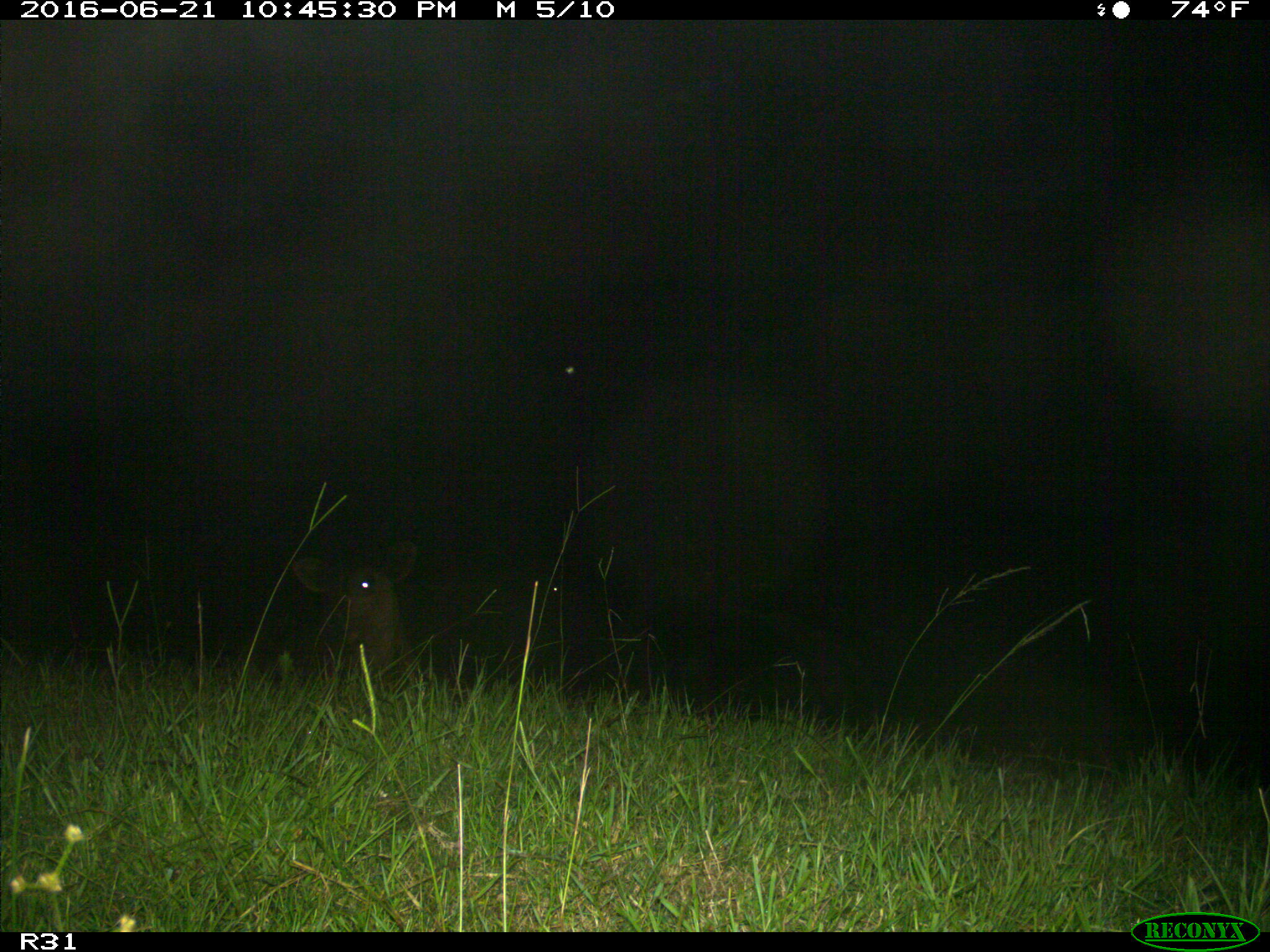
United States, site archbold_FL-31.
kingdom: Animalia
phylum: Chordata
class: Mammalia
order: Artiodactyla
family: Bovidae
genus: Bos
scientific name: Bos taurus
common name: domestic cow